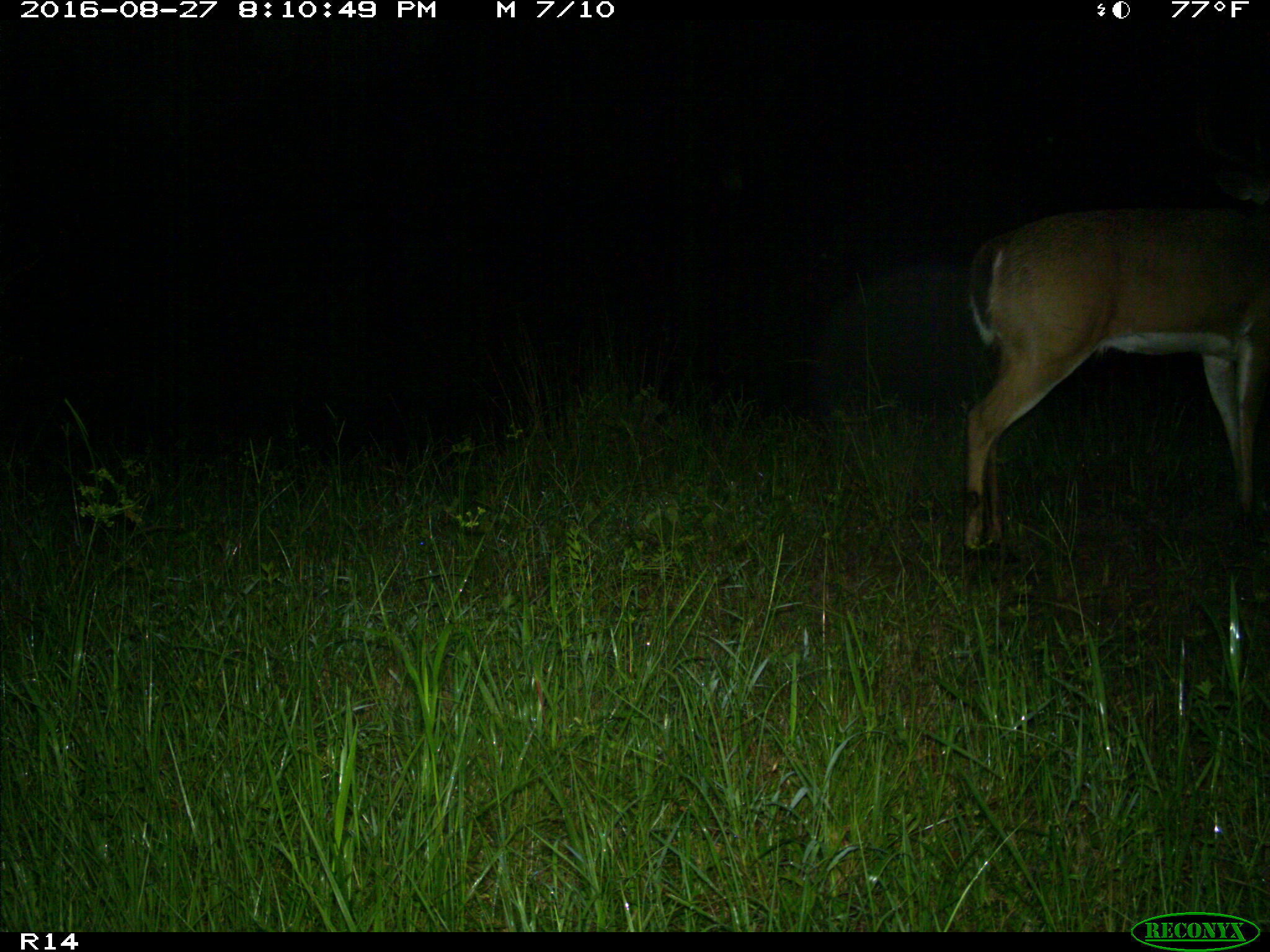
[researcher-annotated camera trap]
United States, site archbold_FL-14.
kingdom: Animalia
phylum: Chordata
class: Mammalia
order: Artiodactyla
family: Cervidae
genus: Odocoileus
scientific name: Odocoileus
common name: deer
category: unidentified deer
Unidentified deer (deer) (Odocoileus).